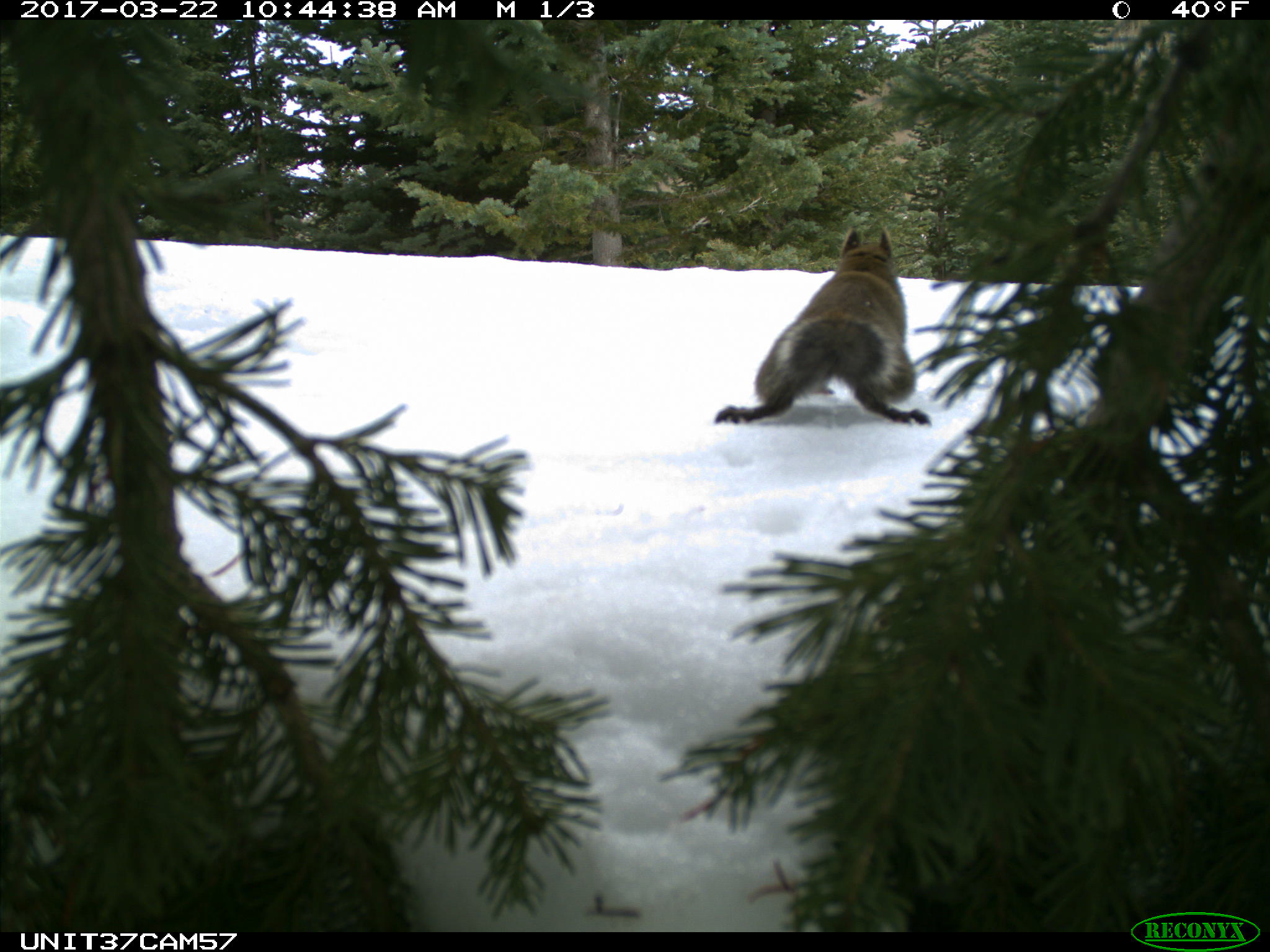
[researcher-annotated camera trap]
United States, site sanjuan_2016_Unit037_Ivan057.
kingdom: Animalia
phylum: Chordata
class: Mammalia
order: Rodentia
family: Sciuridae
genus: Tamiasciurus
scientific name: Tamiasciurus hudsonicus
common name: american red squirrel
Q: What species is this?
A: Tamiasciurus hudsonicus (american red squirrel).